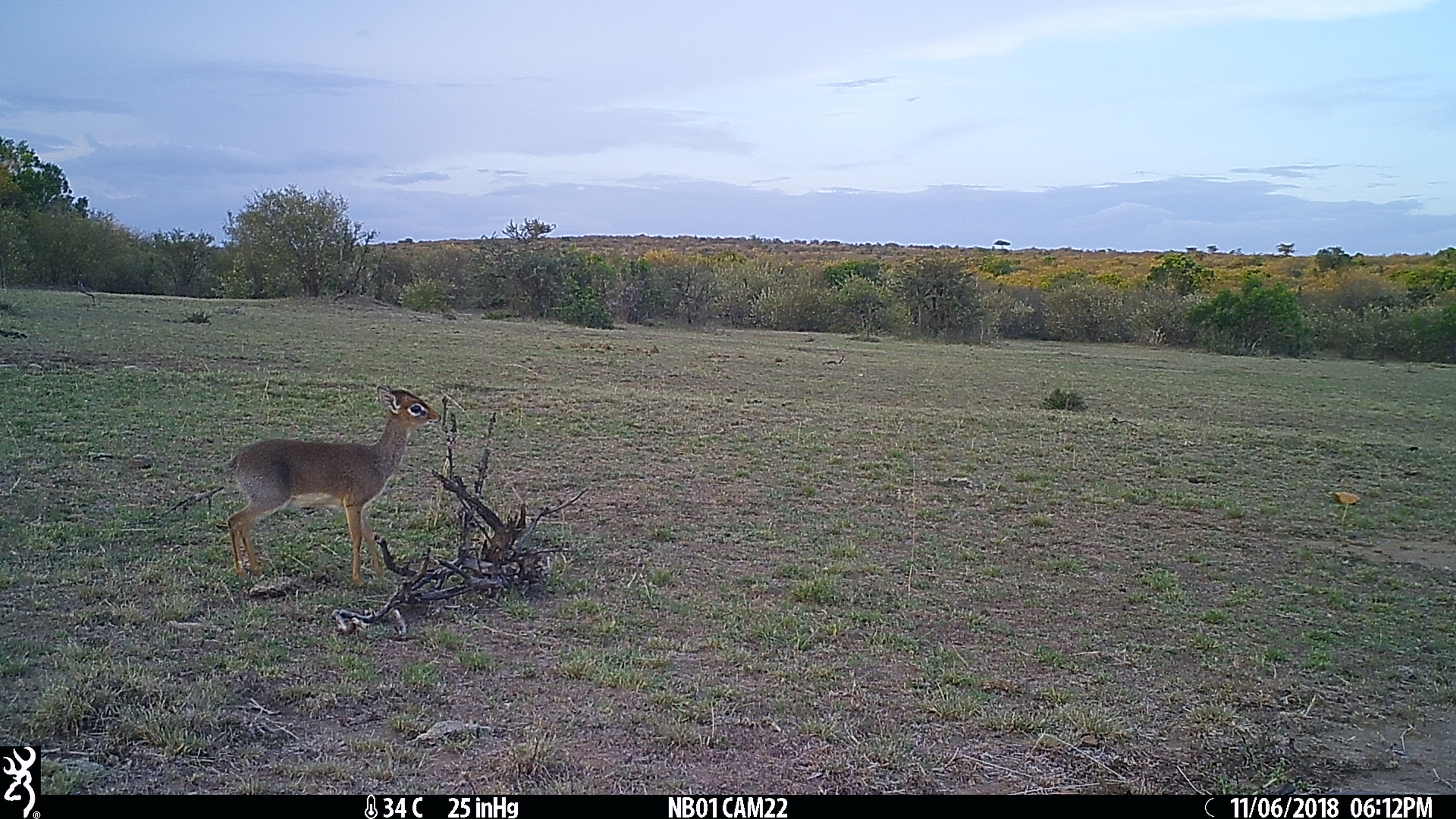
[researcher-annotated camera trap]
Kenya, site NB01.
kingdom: Animalia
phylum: Chordata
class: Mammalia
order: Artiodactyla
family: Bovidae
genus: Madoqua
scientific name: Madoqua kirkii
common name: kirk's dik-dik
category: dikdik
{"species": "dikdik (kirk's dik-dik) (Madoqua kirkii)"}